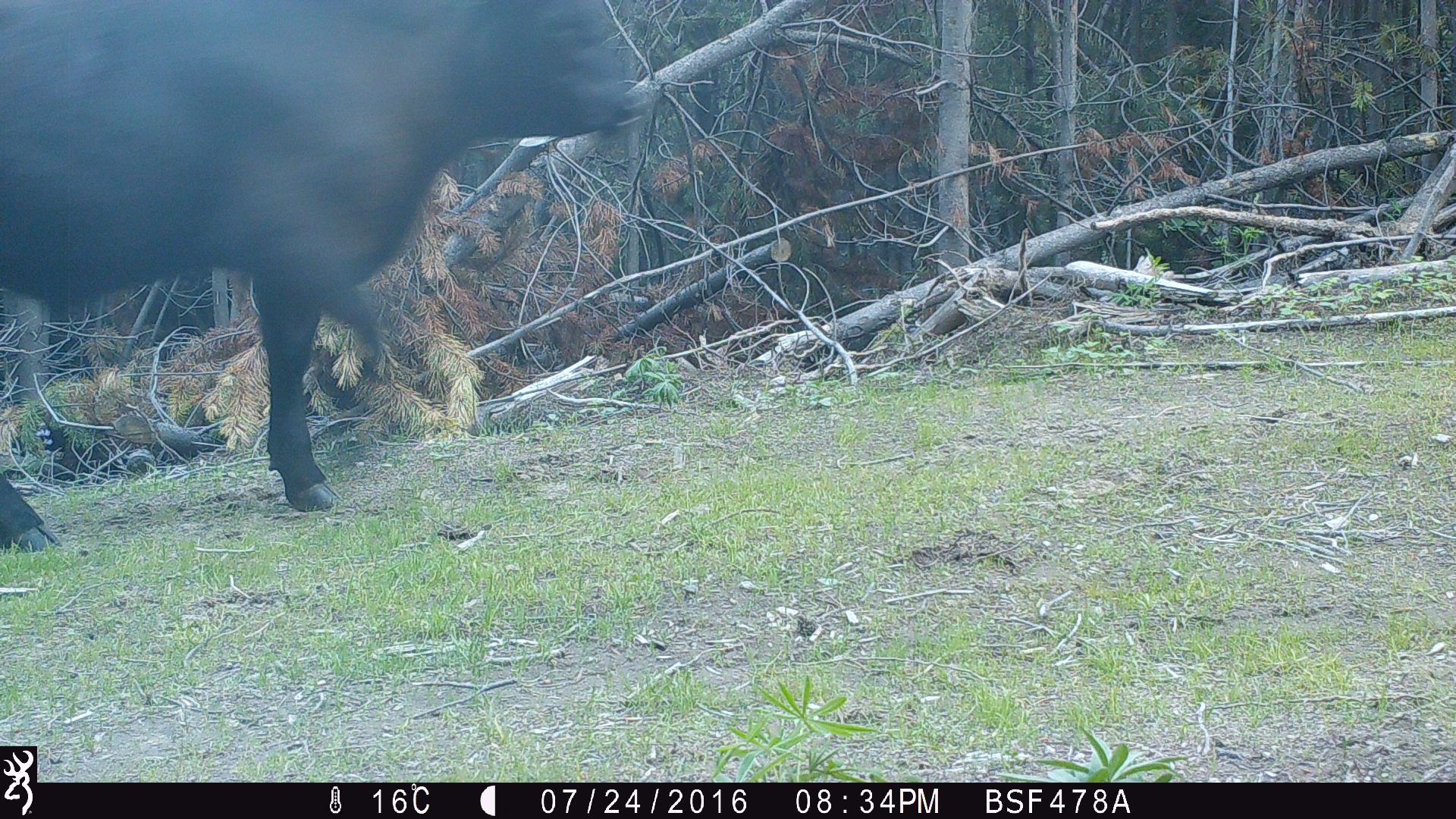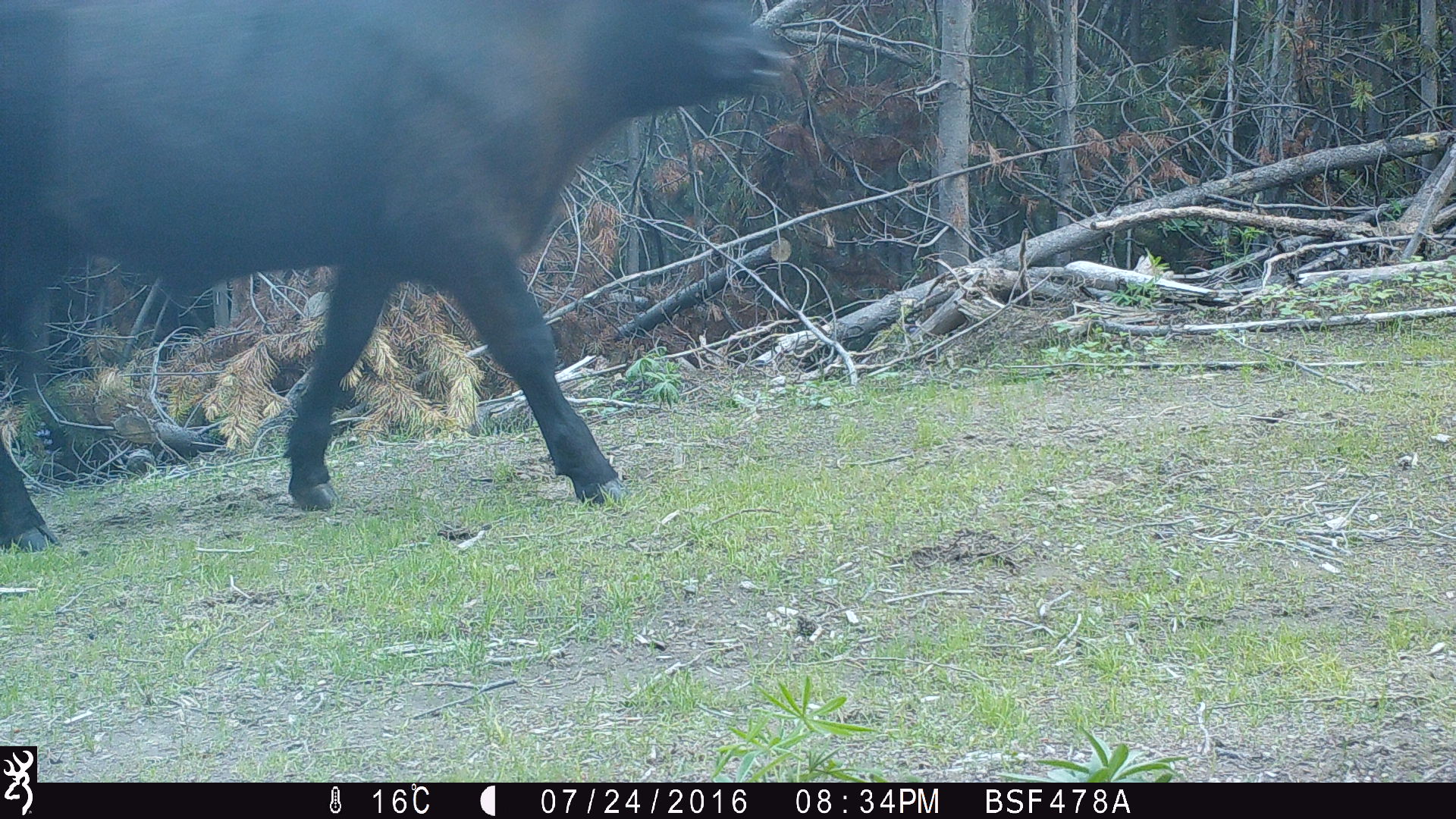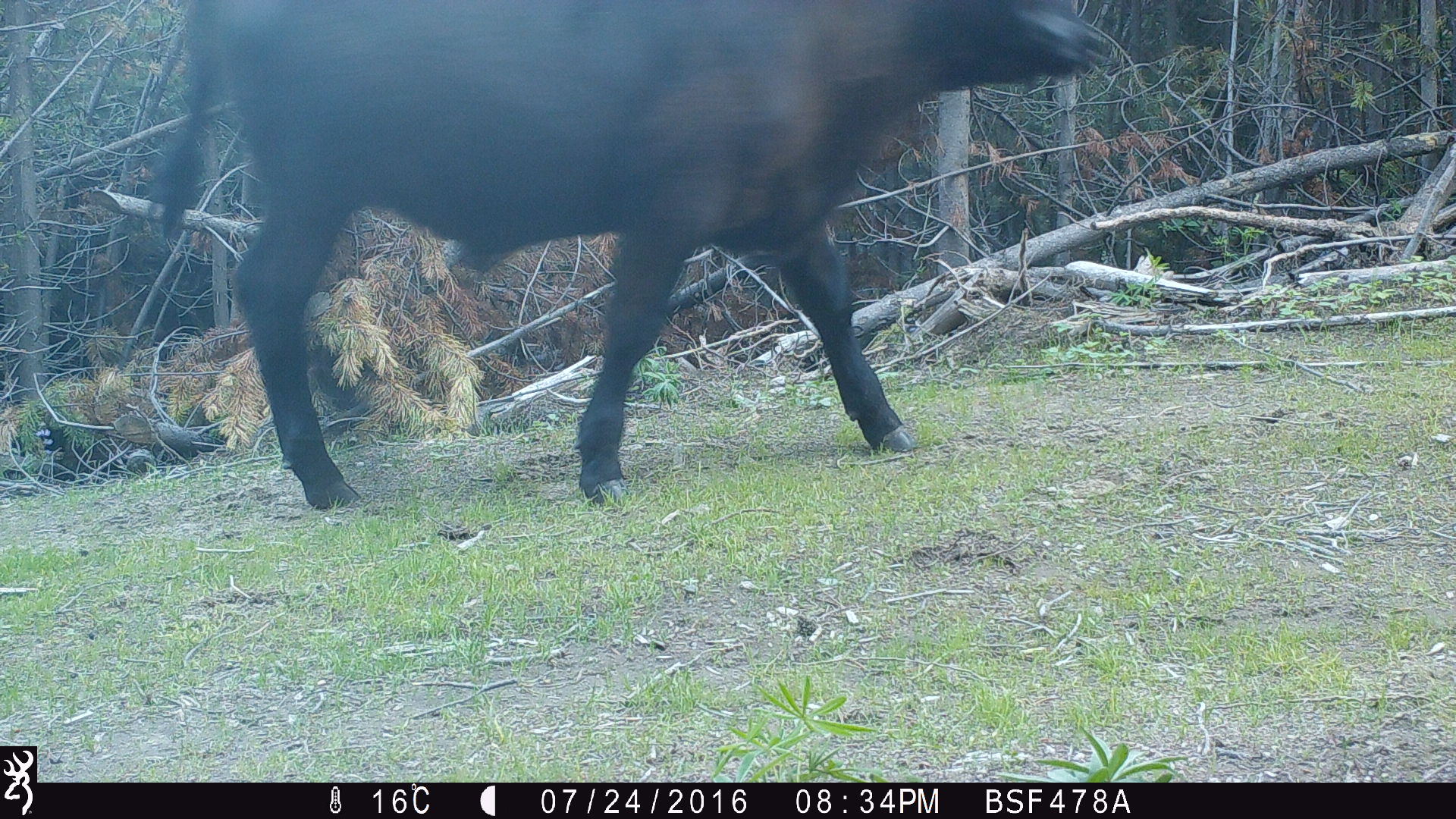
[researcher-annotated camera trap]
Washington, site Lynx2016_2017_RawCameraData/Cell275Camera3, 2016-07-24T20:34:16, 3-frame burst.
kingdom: Animalia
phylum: Chordata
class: Mammalia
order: Artiodactyla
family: Bovidae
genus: Bos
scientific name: Bos taurus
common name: domestic cattle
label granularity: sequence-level